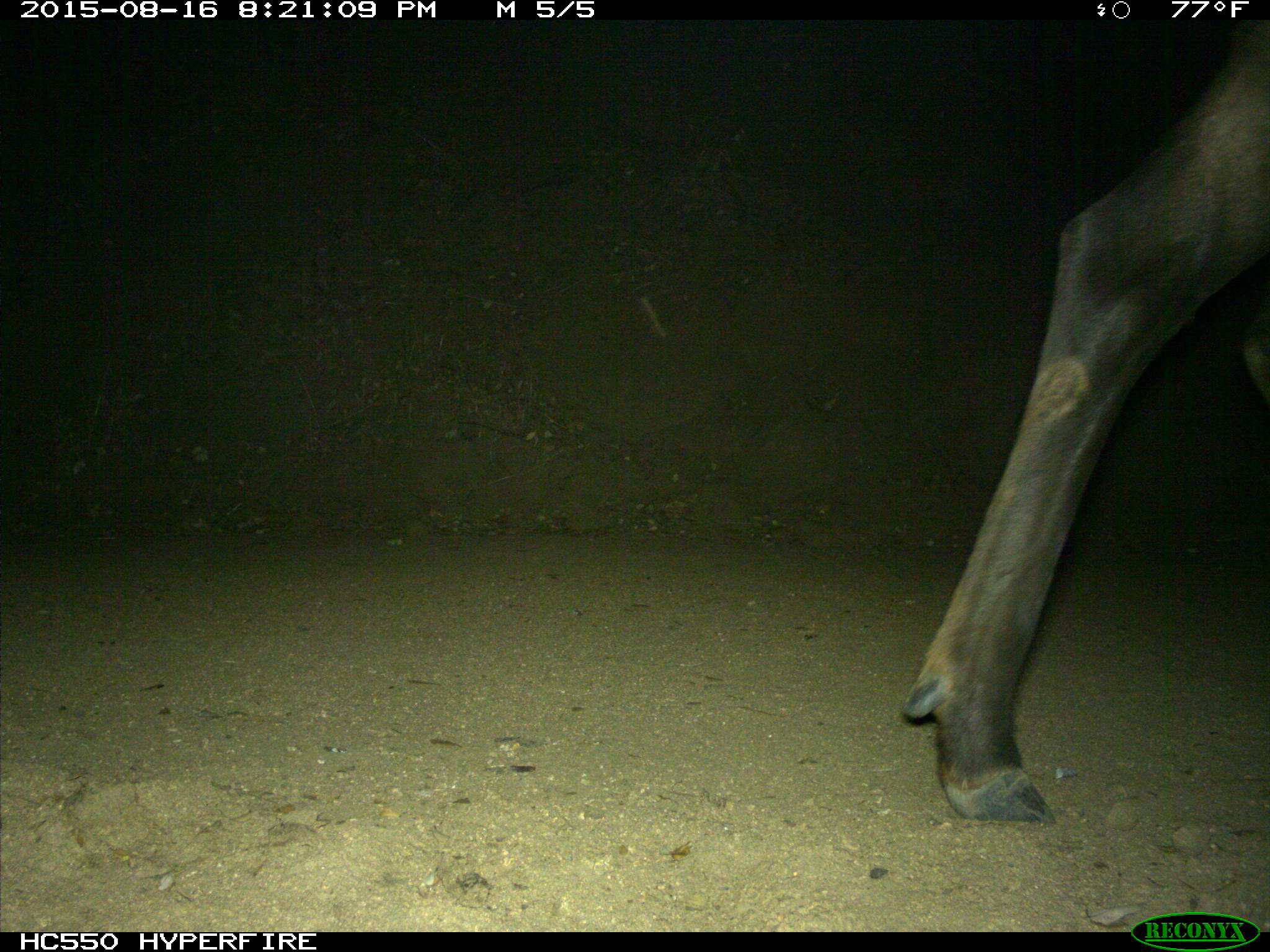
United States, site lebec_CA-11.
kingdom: Animalia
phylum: Chordata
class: Mammalia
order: Artiodactyla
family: Cervidae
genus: Cervus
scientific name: Cervus canadensis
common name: elk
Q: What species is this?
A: Cervus canadensis (elk).